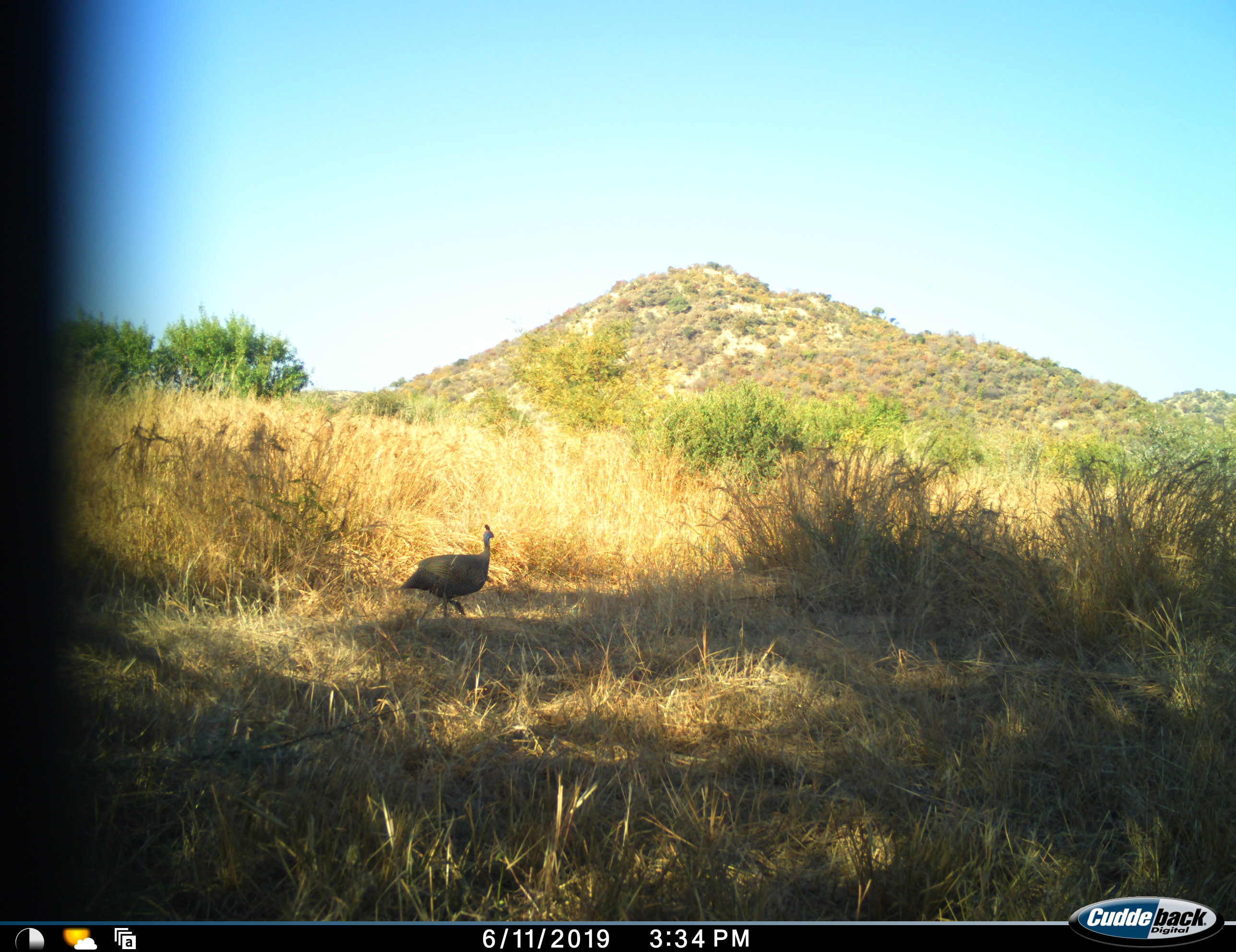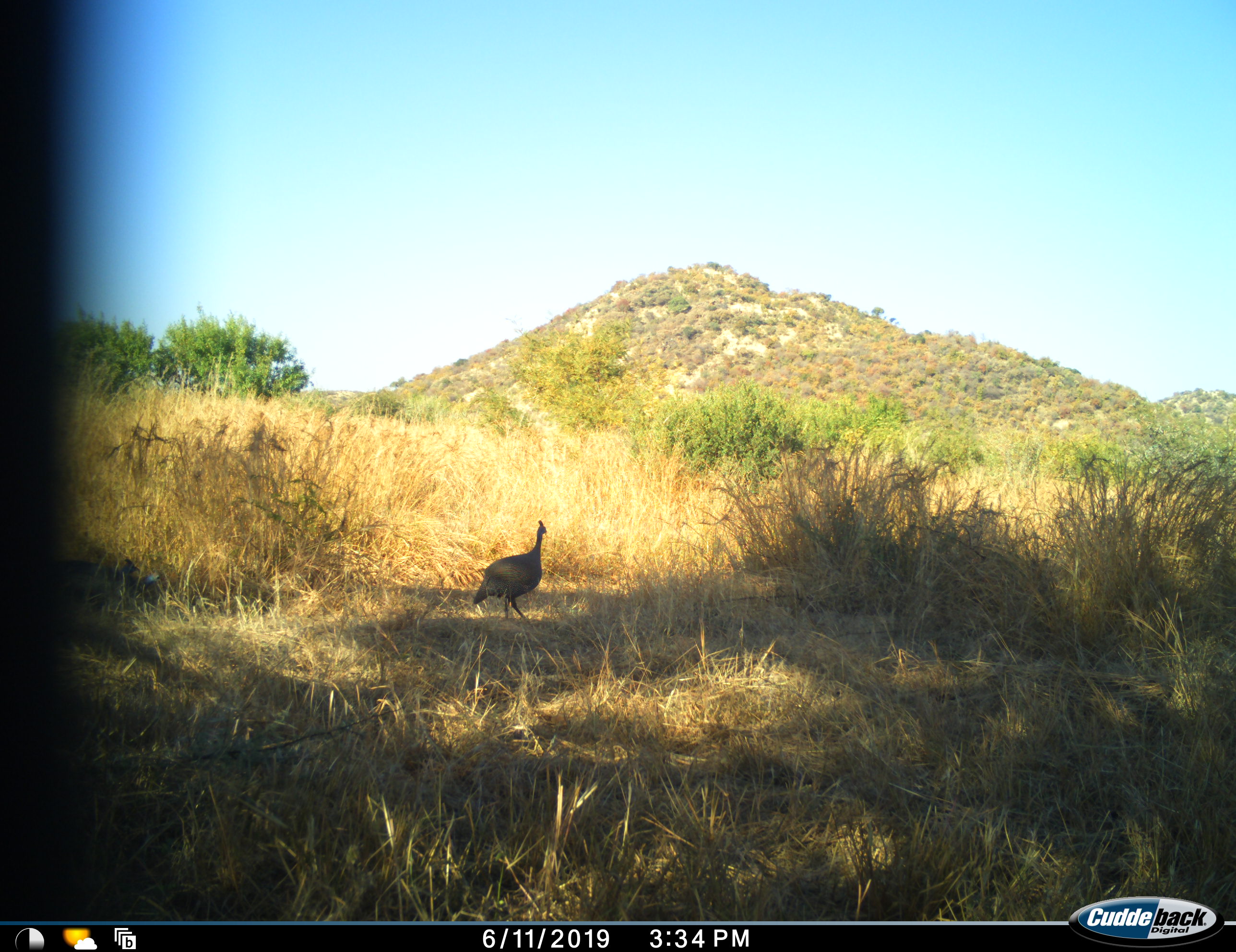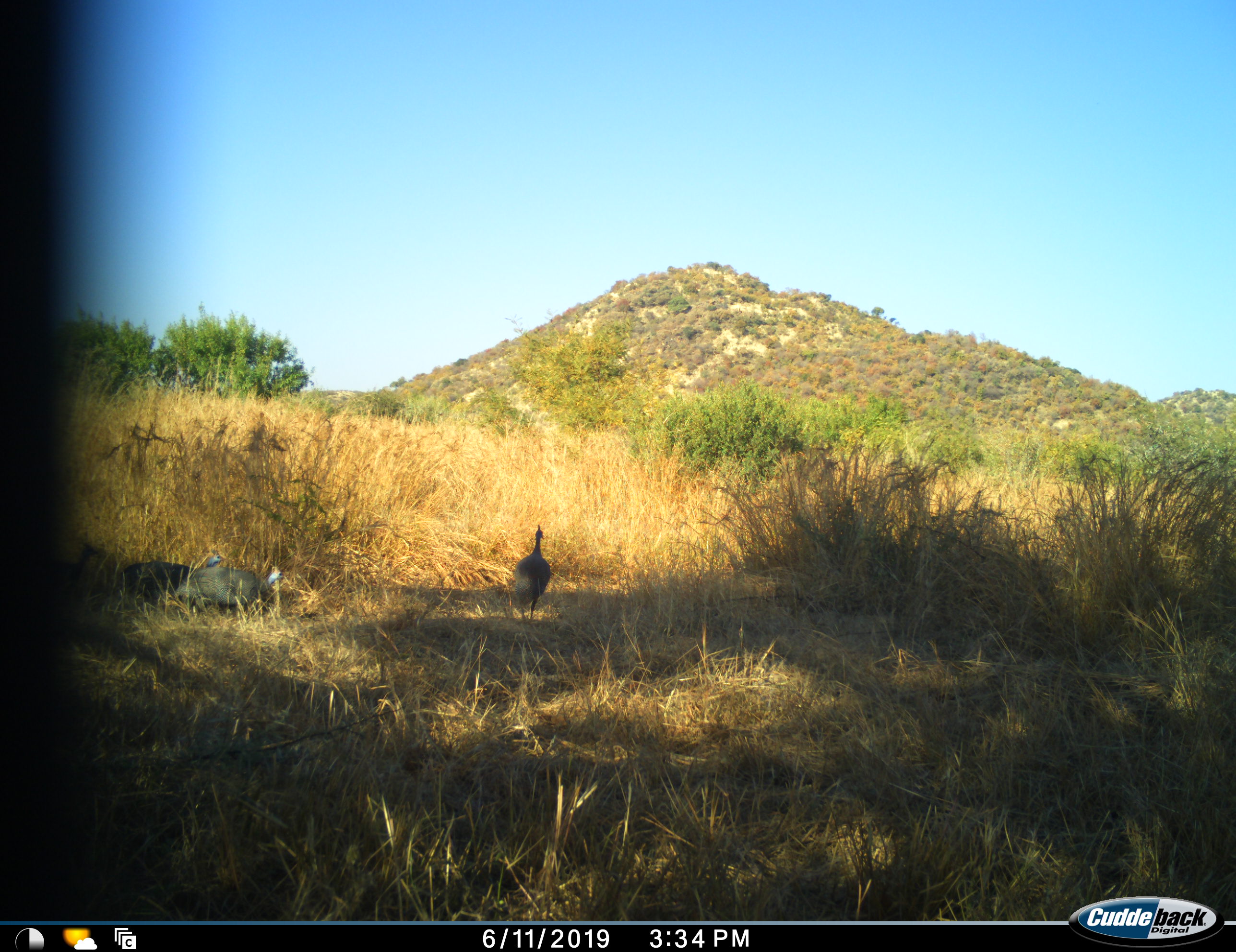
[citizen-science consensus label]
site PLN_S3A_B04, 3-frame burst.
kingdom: Animalia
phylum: Chordata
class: Aves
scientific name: Aves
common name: bird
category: birdother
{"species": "birdother (bird) (Aves)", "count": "3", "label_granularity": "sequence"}